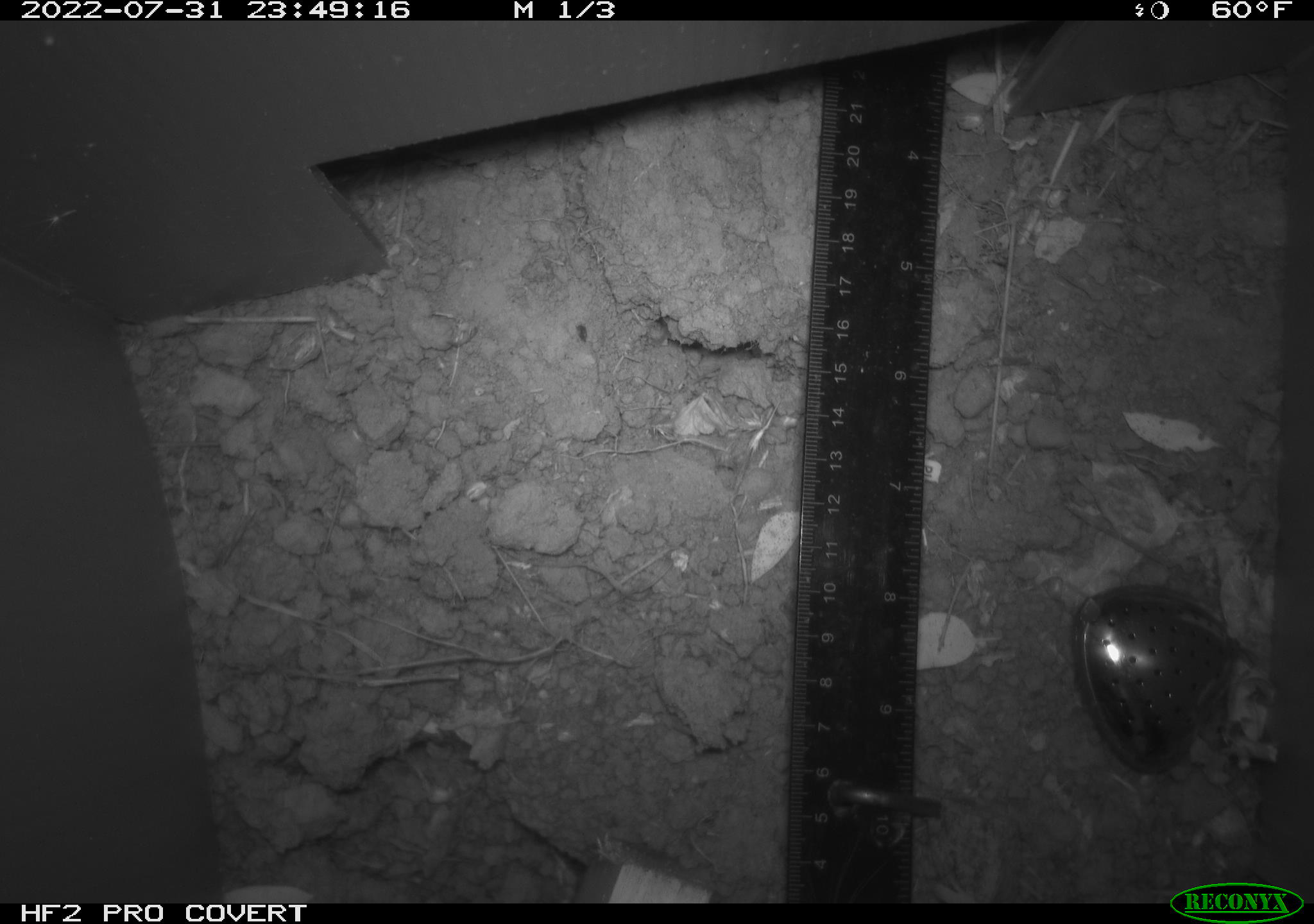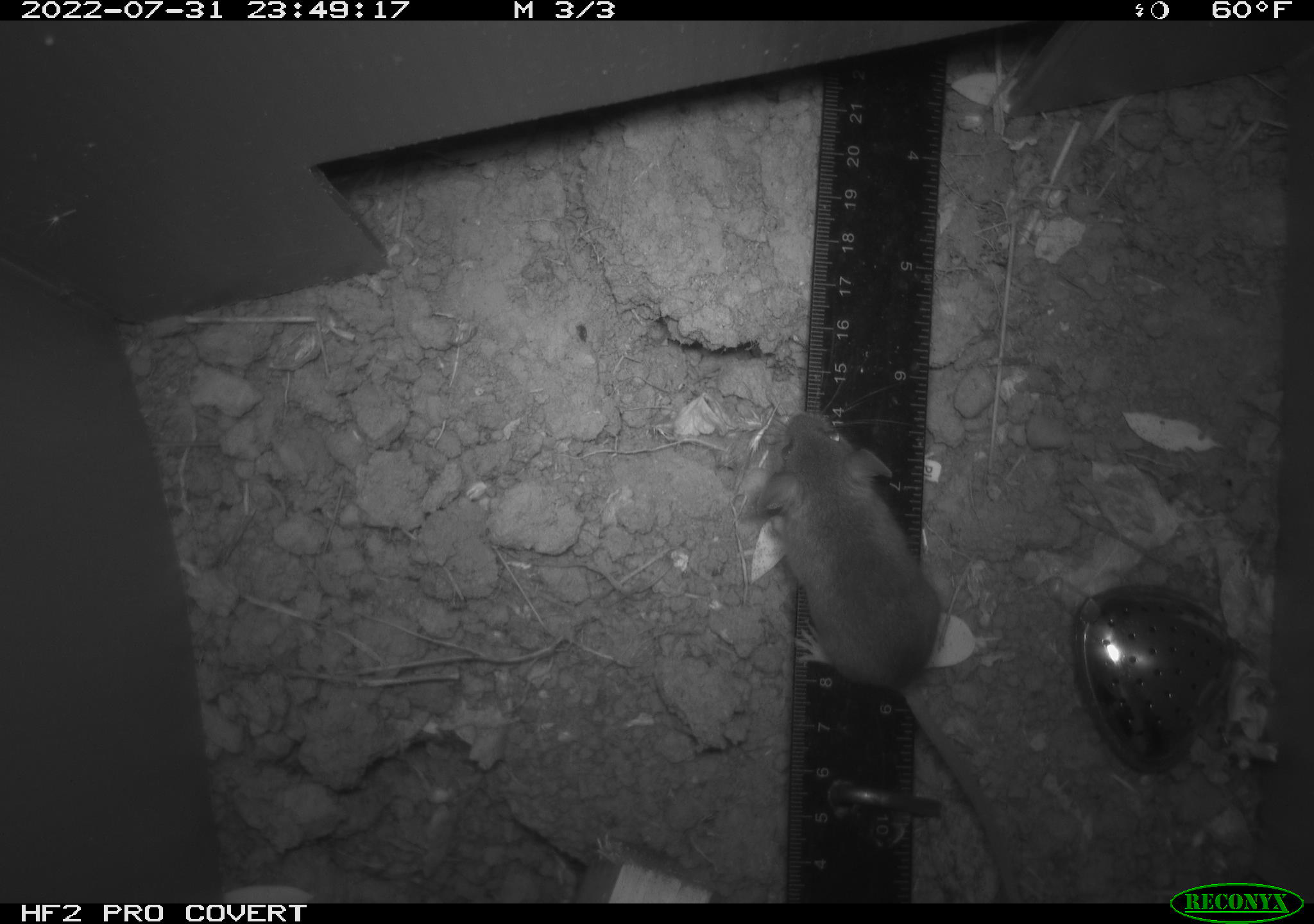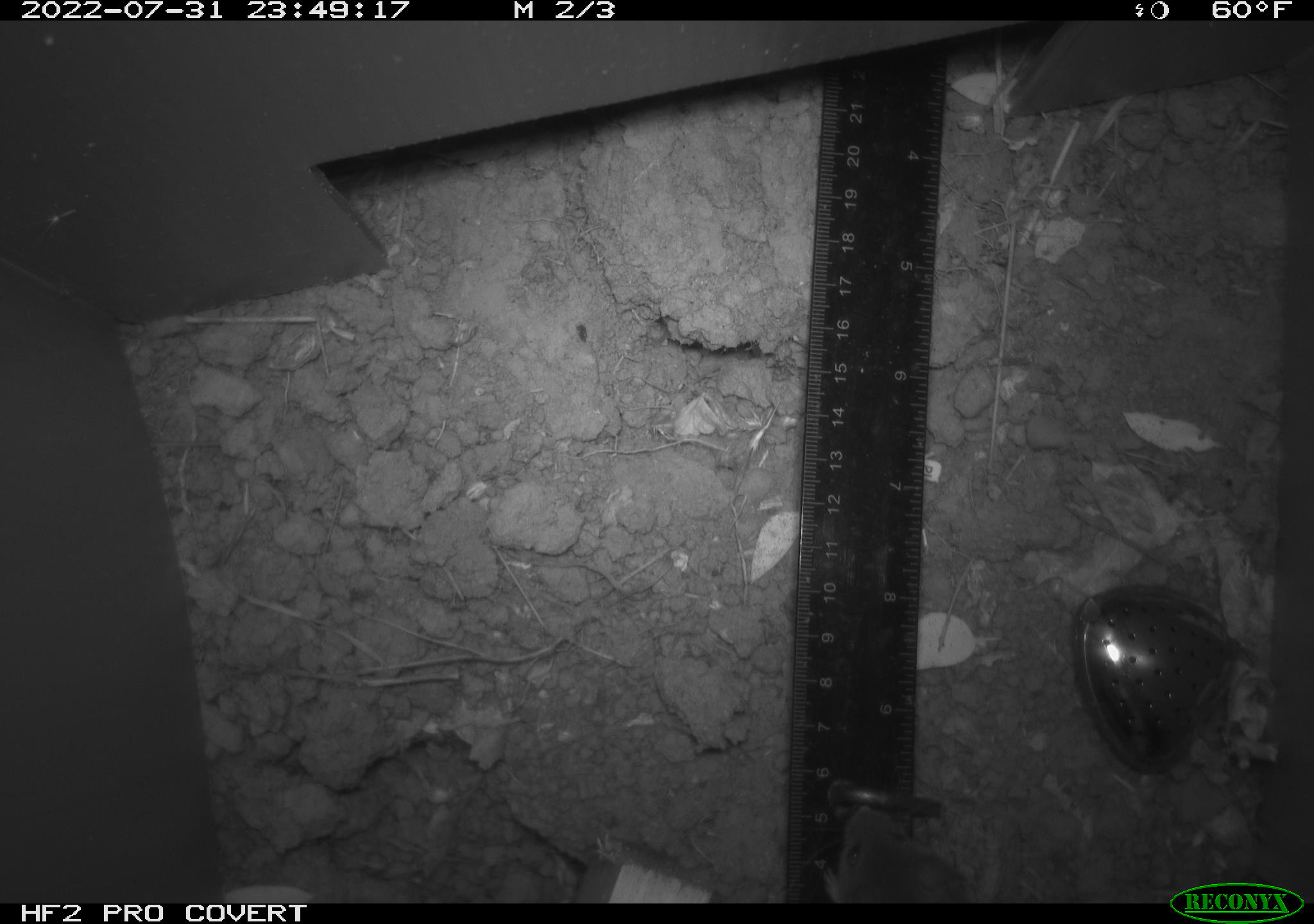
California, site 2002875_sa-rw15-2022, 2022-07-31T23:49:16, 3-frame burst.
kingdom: Animalia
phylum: Chordata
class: Mammalia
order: Rodentia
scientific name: Rodentia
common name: mouse species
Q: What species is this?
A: Mouse species (Rodentia).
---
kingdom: Animalia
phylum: Chordata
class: Mammalia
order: Rodentia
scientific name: Rodentia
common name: rodent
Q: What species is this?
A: Rodent (Rodentia).